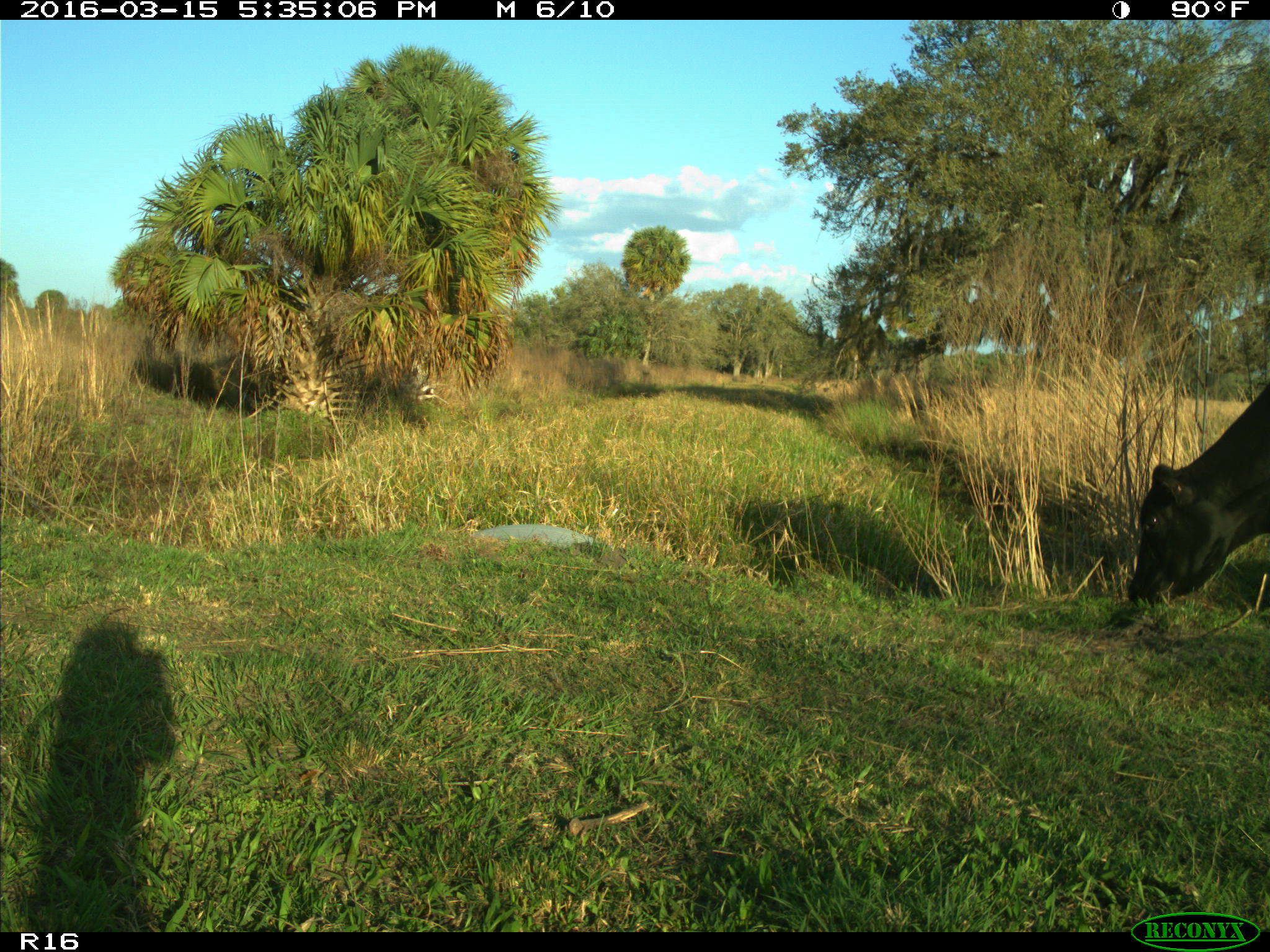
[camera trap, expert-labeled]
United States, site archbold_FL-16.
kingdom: Animalia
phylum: Chordata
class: Mammalia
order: Artiodactyla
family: Bovidae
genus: Bos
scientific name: Bos taurus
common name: domestic cow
Bos taurus (domestic cow).